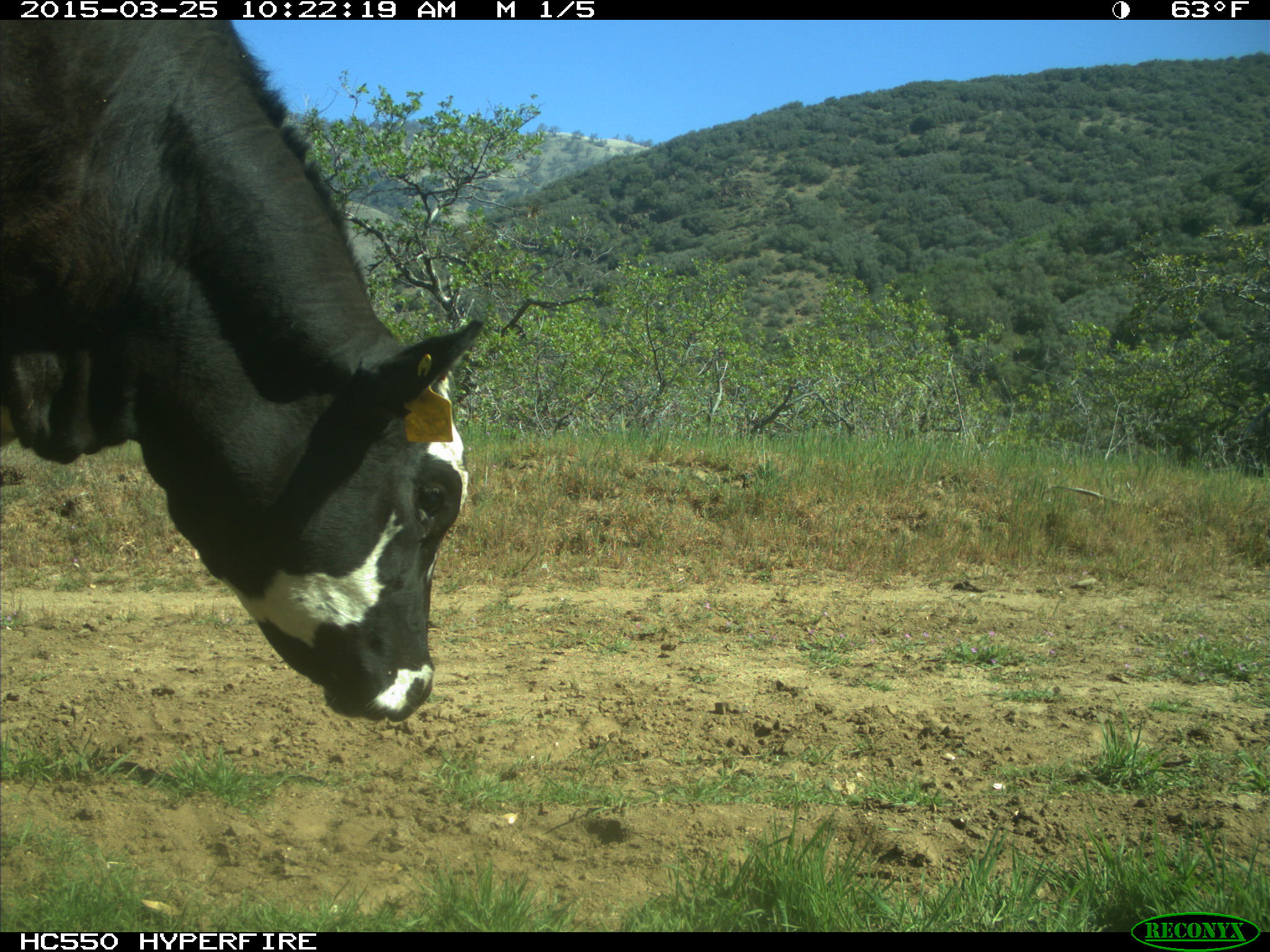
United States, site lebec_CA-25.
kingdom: Animalia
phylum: Chordata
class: Mammalia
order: Artiodactyla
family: Bovidae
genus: Bos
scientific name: Bos taurus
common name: domestic cow